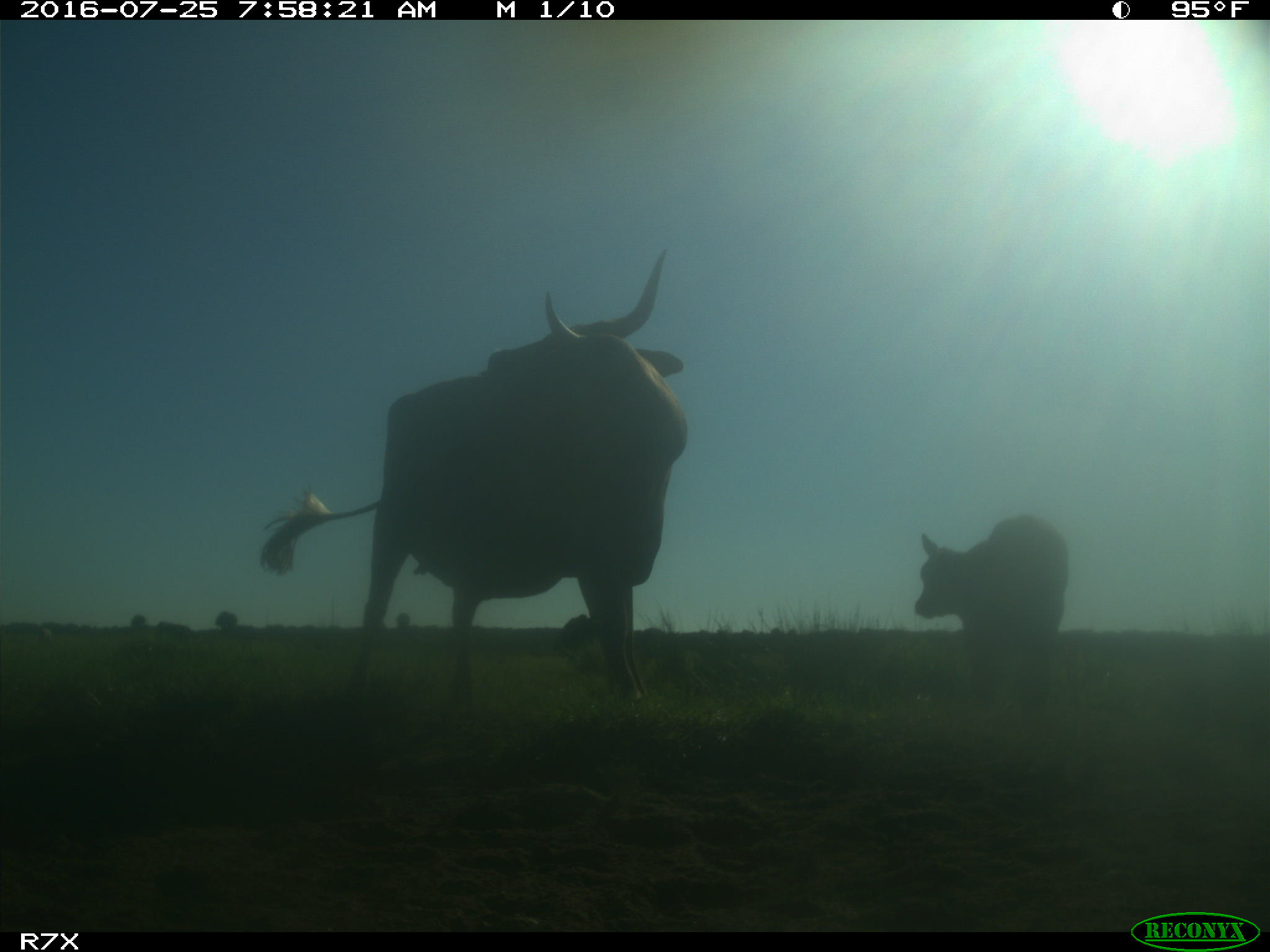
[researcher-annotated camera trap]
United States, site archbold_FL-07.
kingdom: Animalia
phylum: Chordata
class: Mammalia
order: Artiodactyla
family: Bovidae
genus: Bos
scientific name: Bos taurus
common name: domestic cow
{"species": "Bos taurus (domestic cow)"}